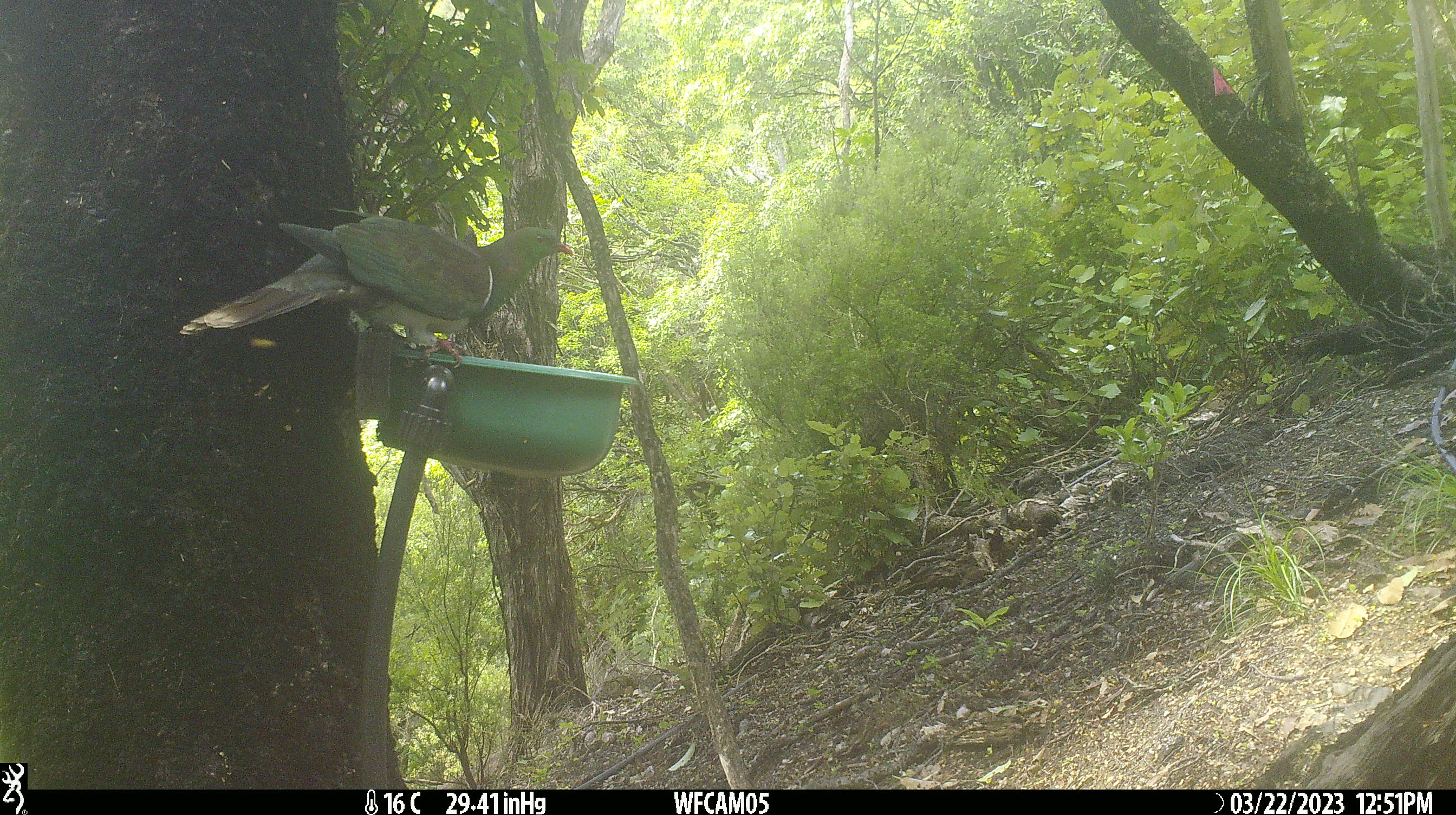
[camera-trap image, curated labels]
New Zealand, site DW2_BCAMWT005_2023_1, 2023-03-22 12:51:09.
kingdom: Animalia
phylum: Chordata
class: Aves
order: Columbiformes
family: Columbidae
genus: Hemiphaga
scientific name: Hemiphaga novaeseelandiae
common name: new zealand pigeon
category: kereru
Kereru (new zealand pigeon) (Hemiphaga novaeseelandiae).